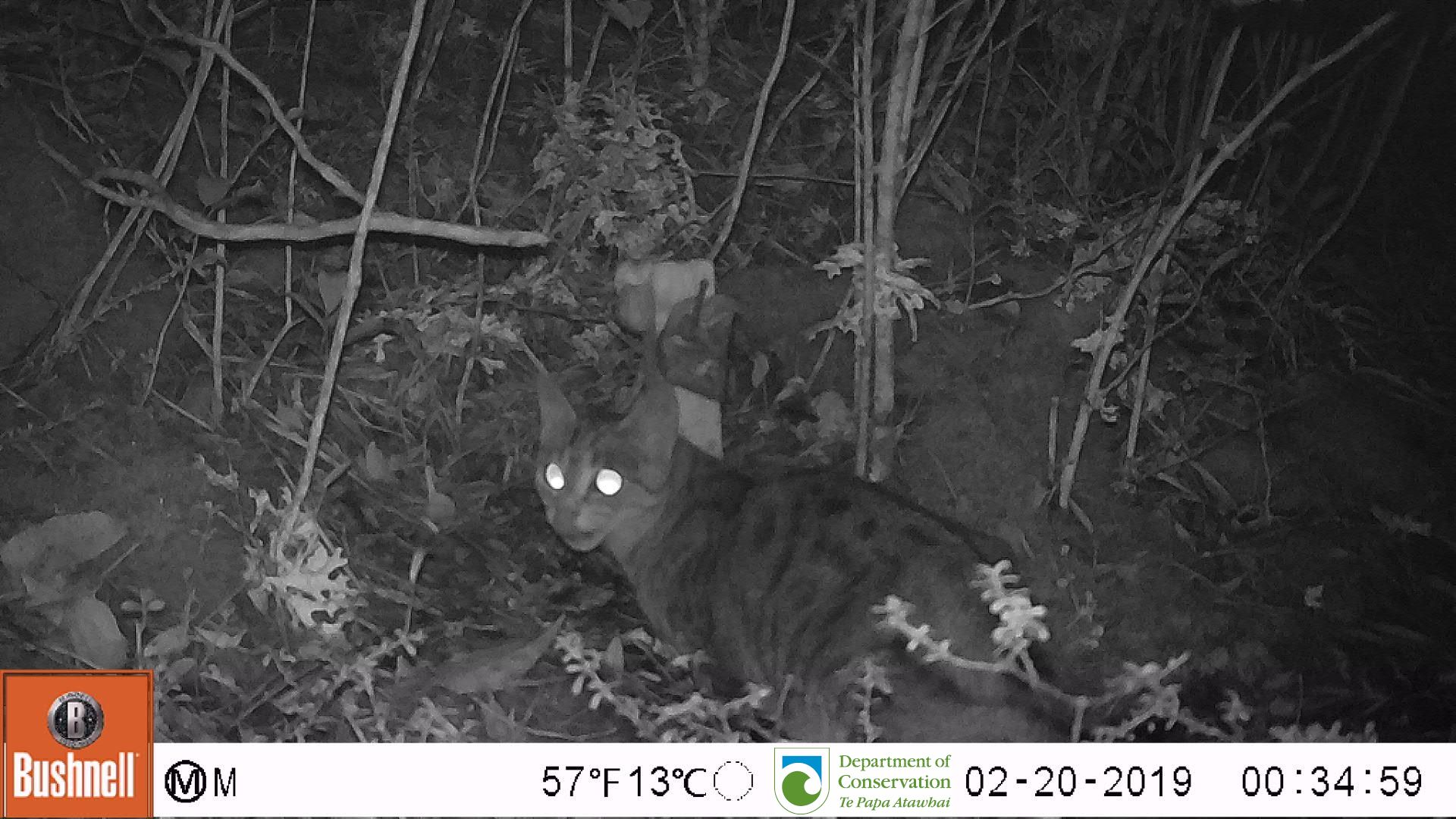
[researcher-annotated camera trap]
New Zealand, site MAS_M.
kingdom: Animalia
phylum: Chordata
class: Mammalia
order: Carnivora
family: Felidae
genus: Felis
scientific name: Felis catus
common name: domestic cat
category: cat